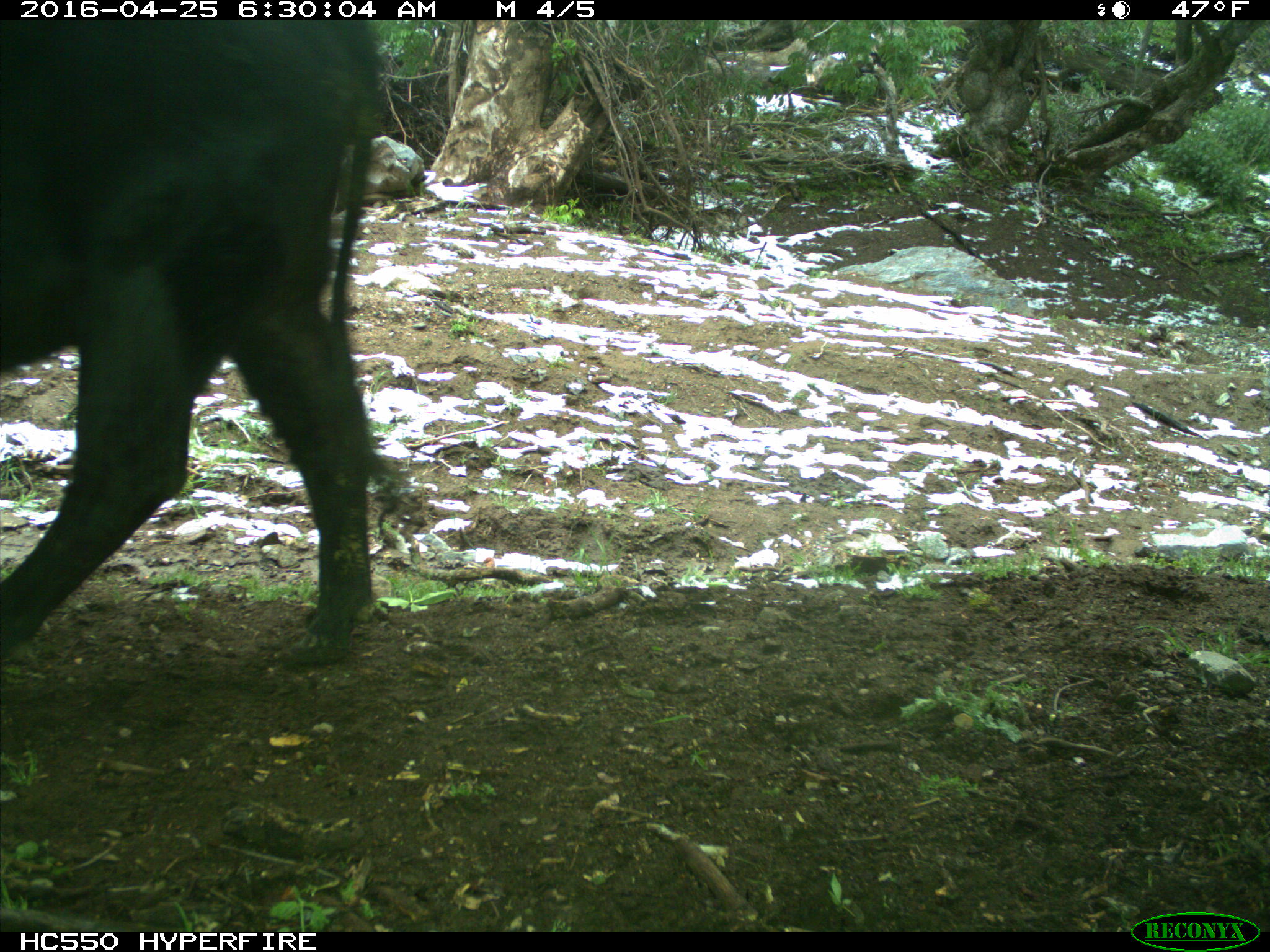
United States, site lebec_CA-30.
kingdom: Animalia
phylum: Chordata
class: Mammalia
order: Artiodactyla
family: Bovidae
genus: Bos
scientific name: Bos taurus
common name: domestic cow